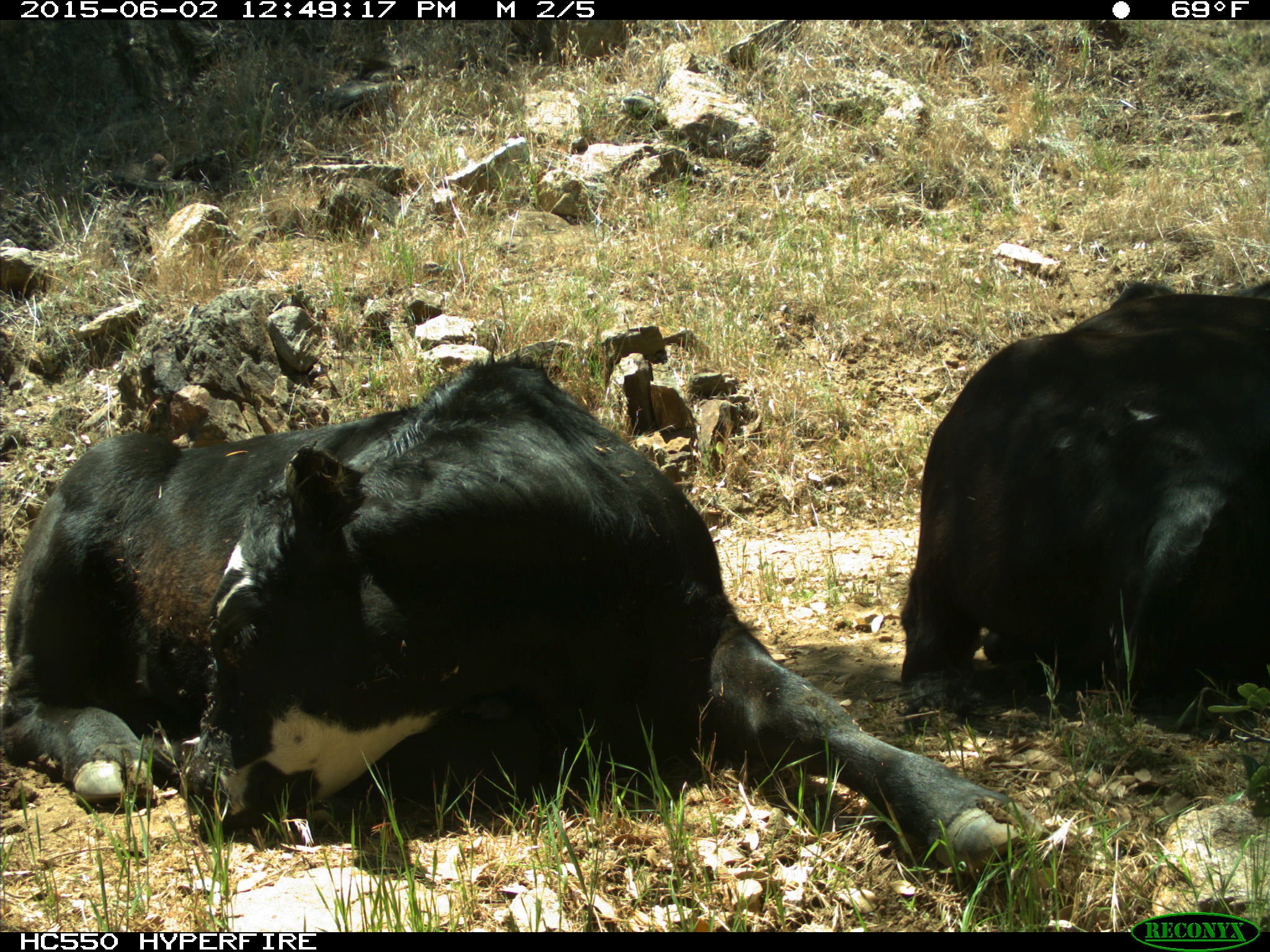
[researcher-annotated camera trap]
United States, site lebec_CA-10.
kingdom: Animalia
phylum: Chordata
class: Mammalia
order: Artiodactyla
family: Bovidae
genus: Bos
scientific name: Bos taurus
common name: domestic cow